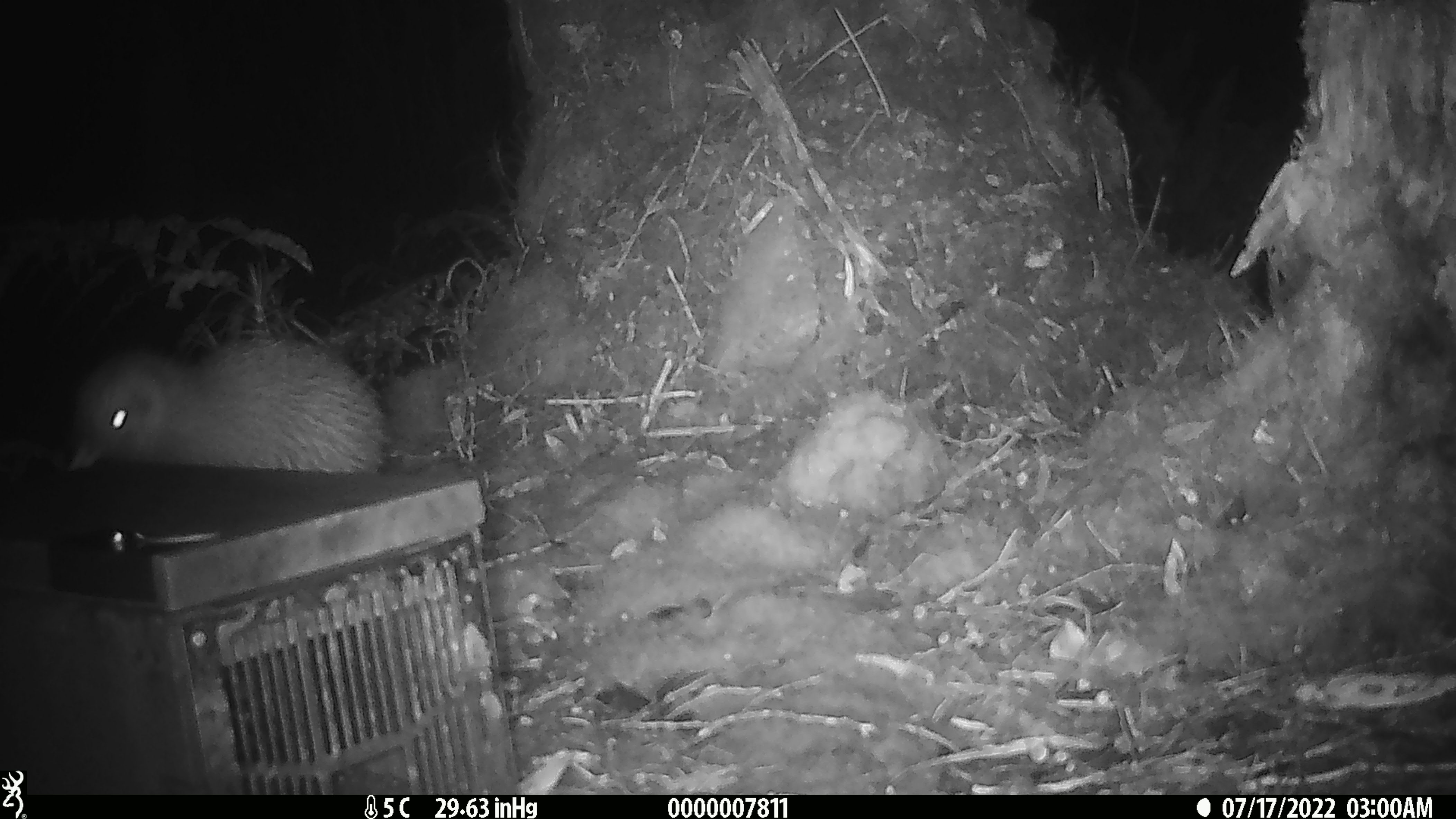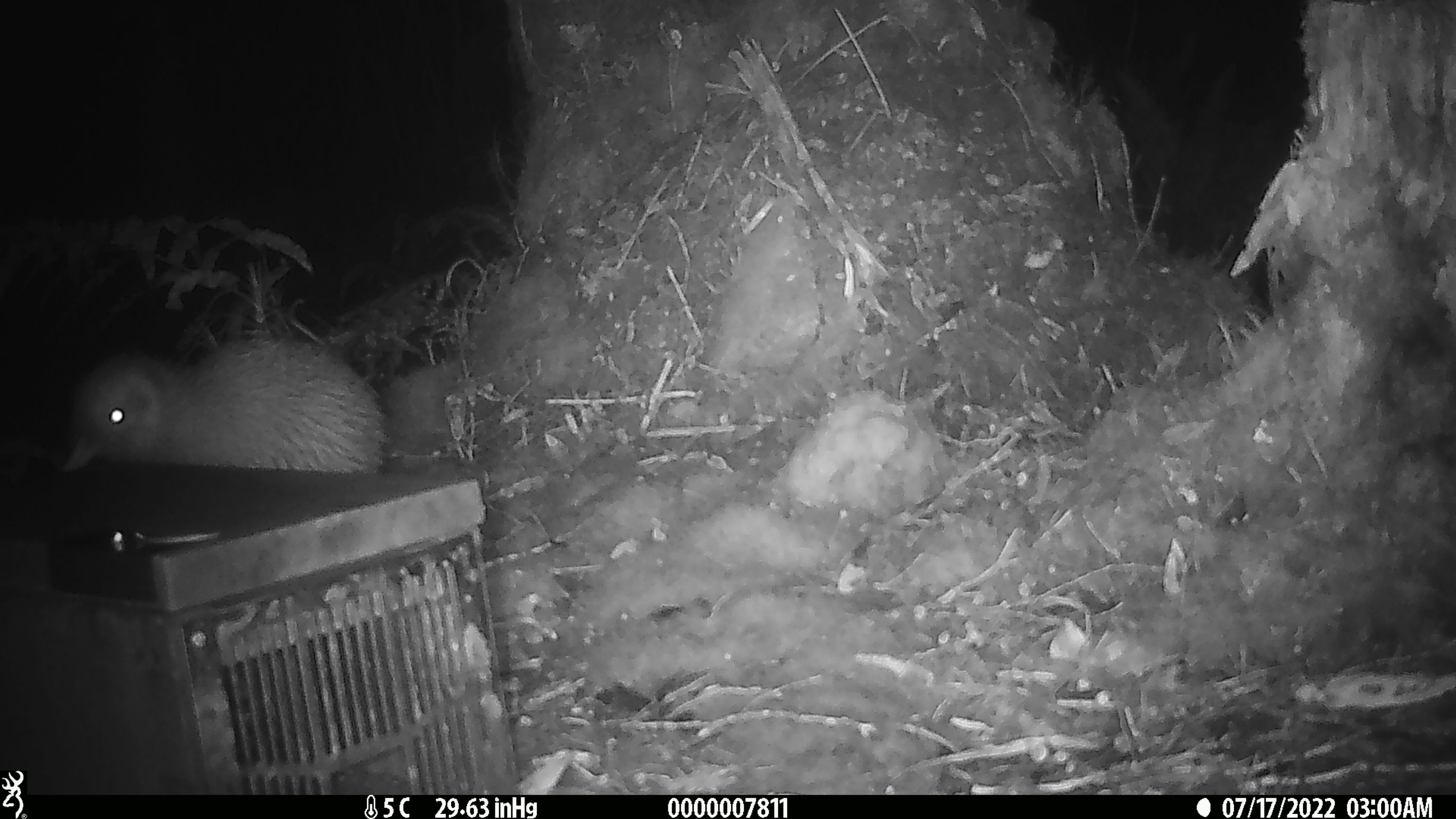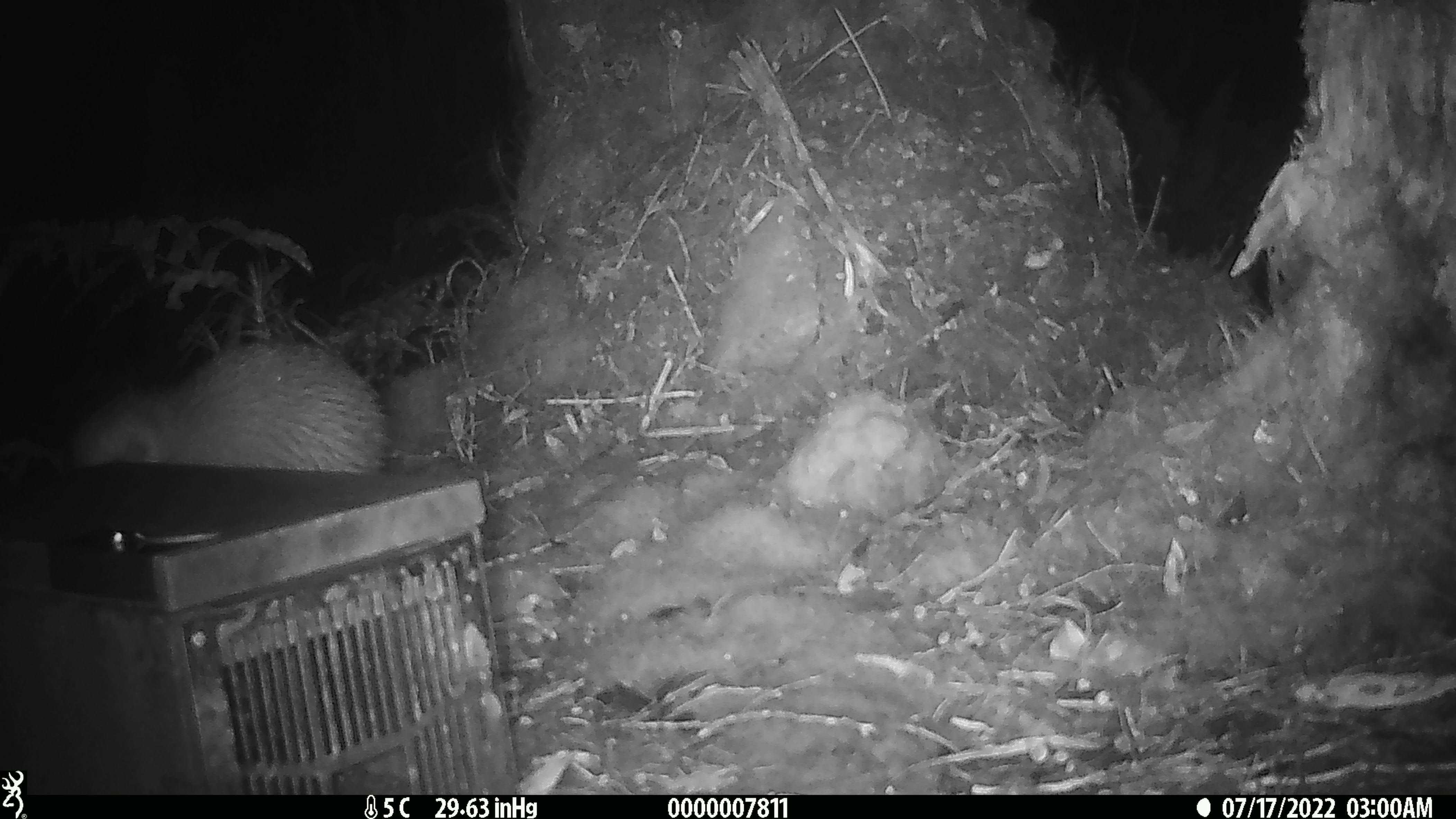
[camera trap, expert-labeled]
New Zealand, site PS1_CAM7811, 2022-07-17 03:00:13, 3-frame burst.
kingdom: Animalia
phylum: Chordata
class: Aves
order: Apterygiformes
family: Apterygidae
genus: Apteryx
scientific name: Apteryx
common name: kiwi